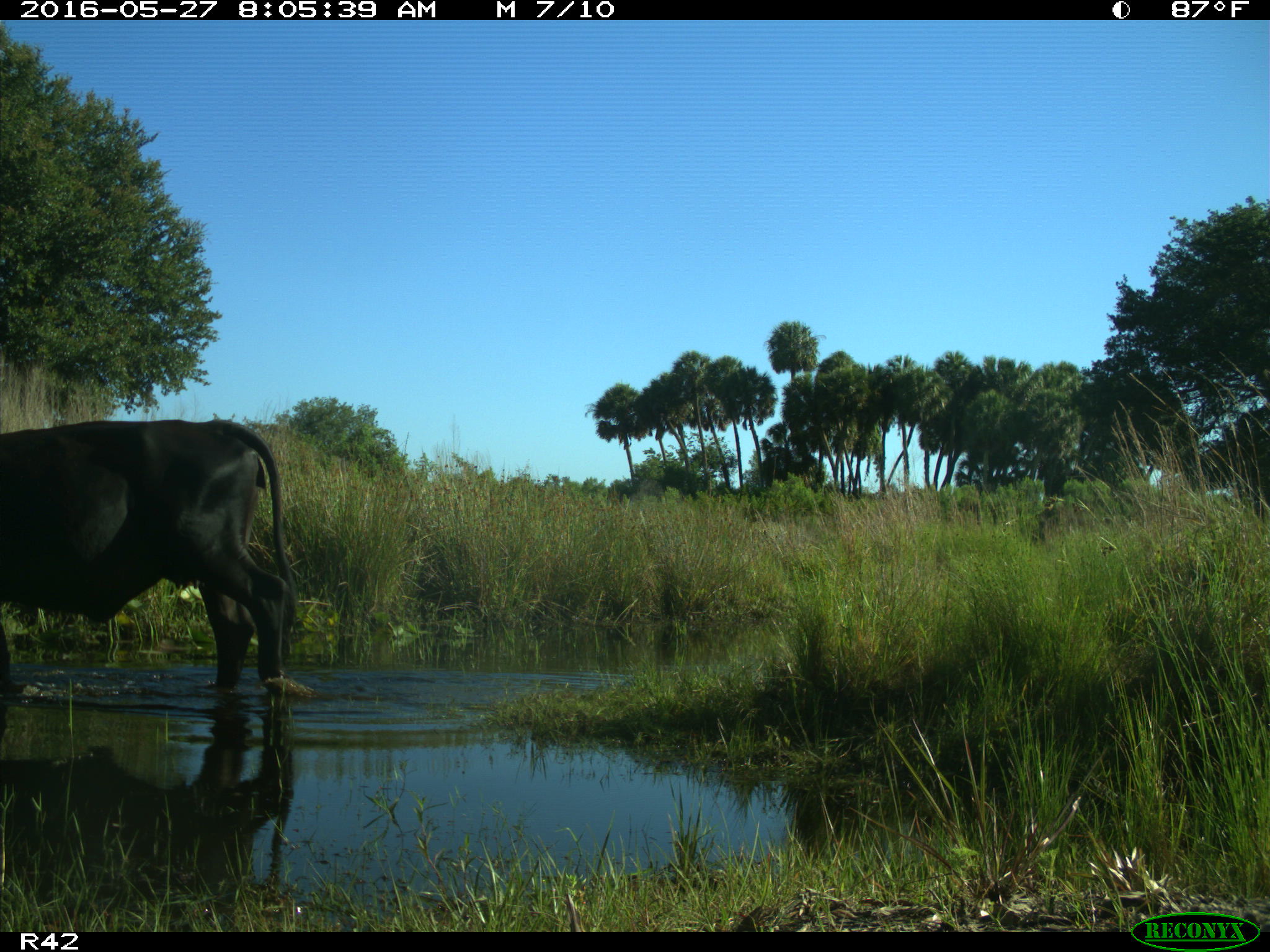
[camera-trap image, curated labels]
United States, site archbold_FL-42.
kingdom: Animalia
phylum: Chordata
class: Mammalia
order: Artiodactyla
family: Bovidae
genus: Bos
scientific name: Bos taurus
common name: domestic cow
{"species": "Bos taurus (domestic cow)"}